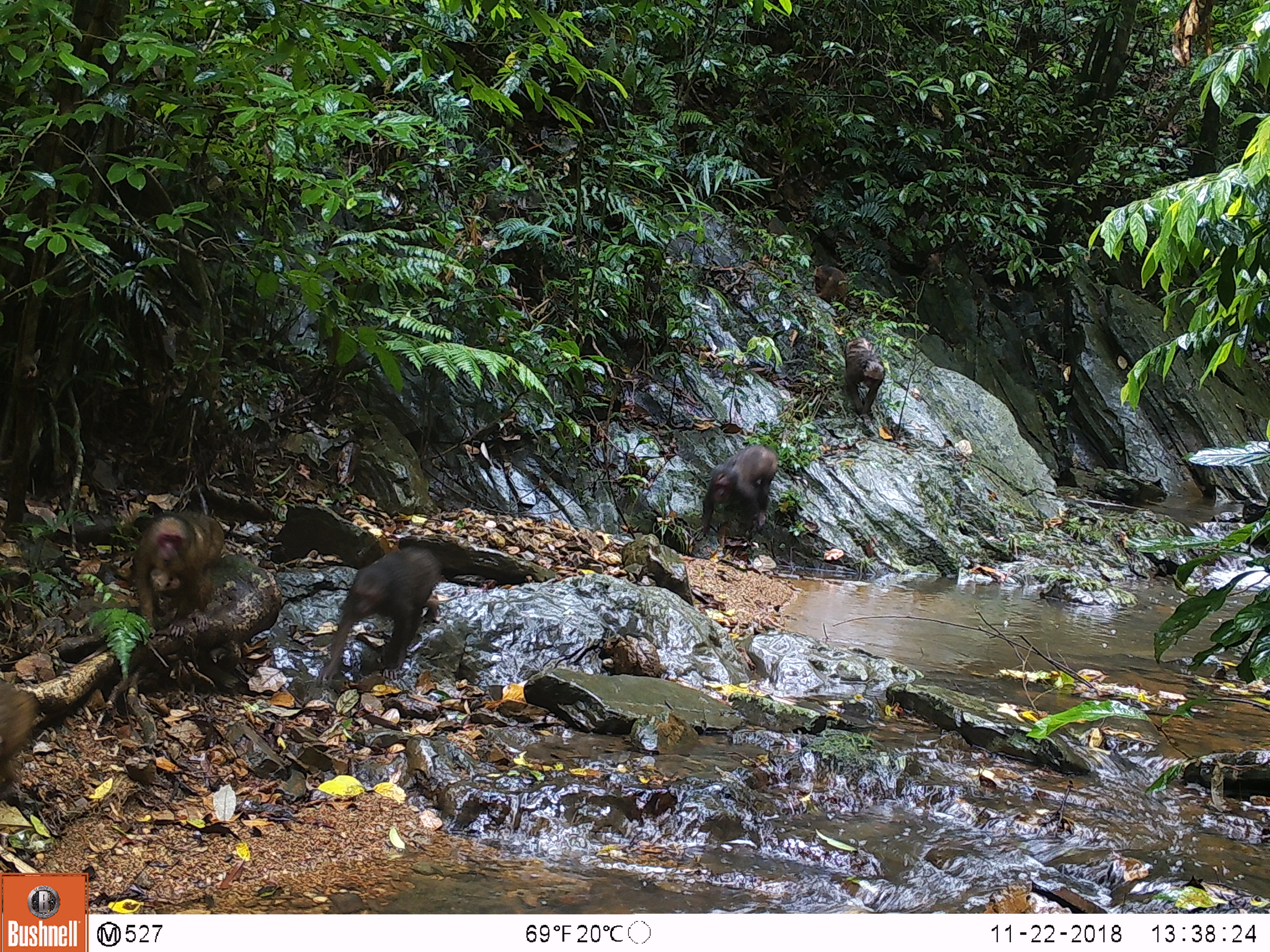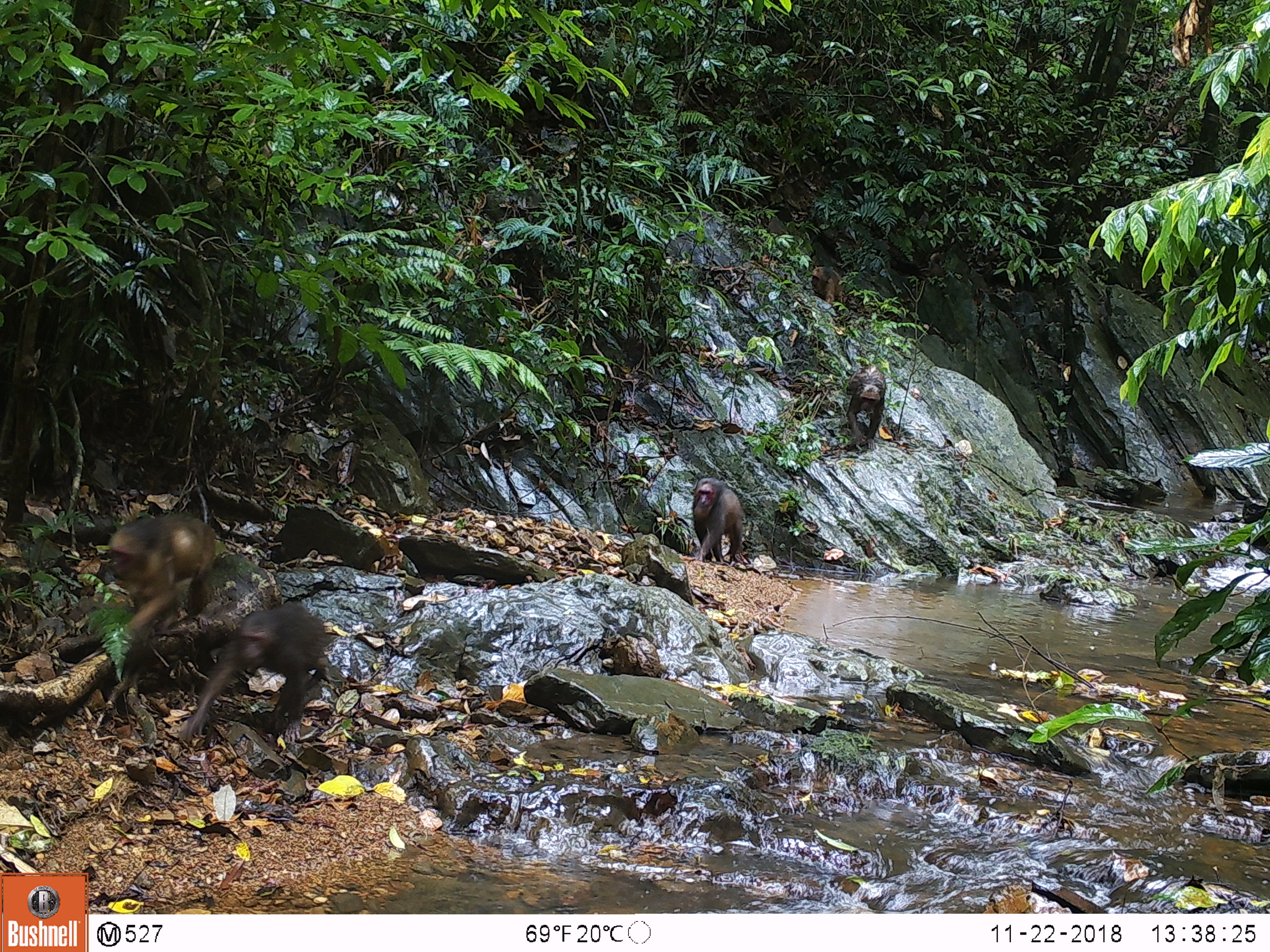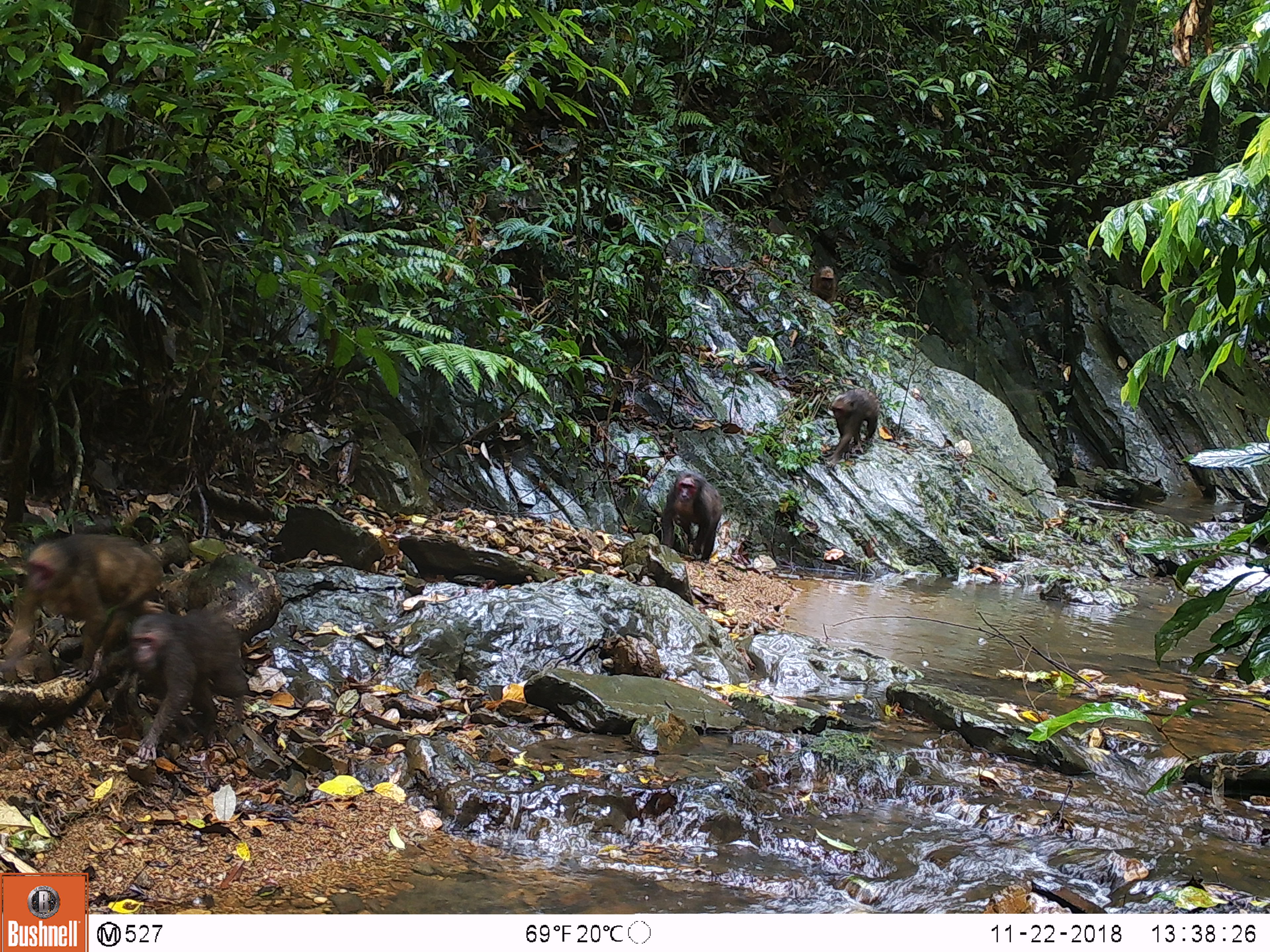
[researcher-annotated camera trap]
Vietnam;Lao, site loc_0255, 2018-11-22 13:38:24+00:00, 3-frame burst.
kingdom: Animalia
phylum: Chordata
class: Mammalia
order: Primates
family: Cercopithecidae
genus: Macaca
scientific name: Macaca arctoides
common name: stump-tailed macaque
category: stump tailed macaque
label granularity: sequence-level